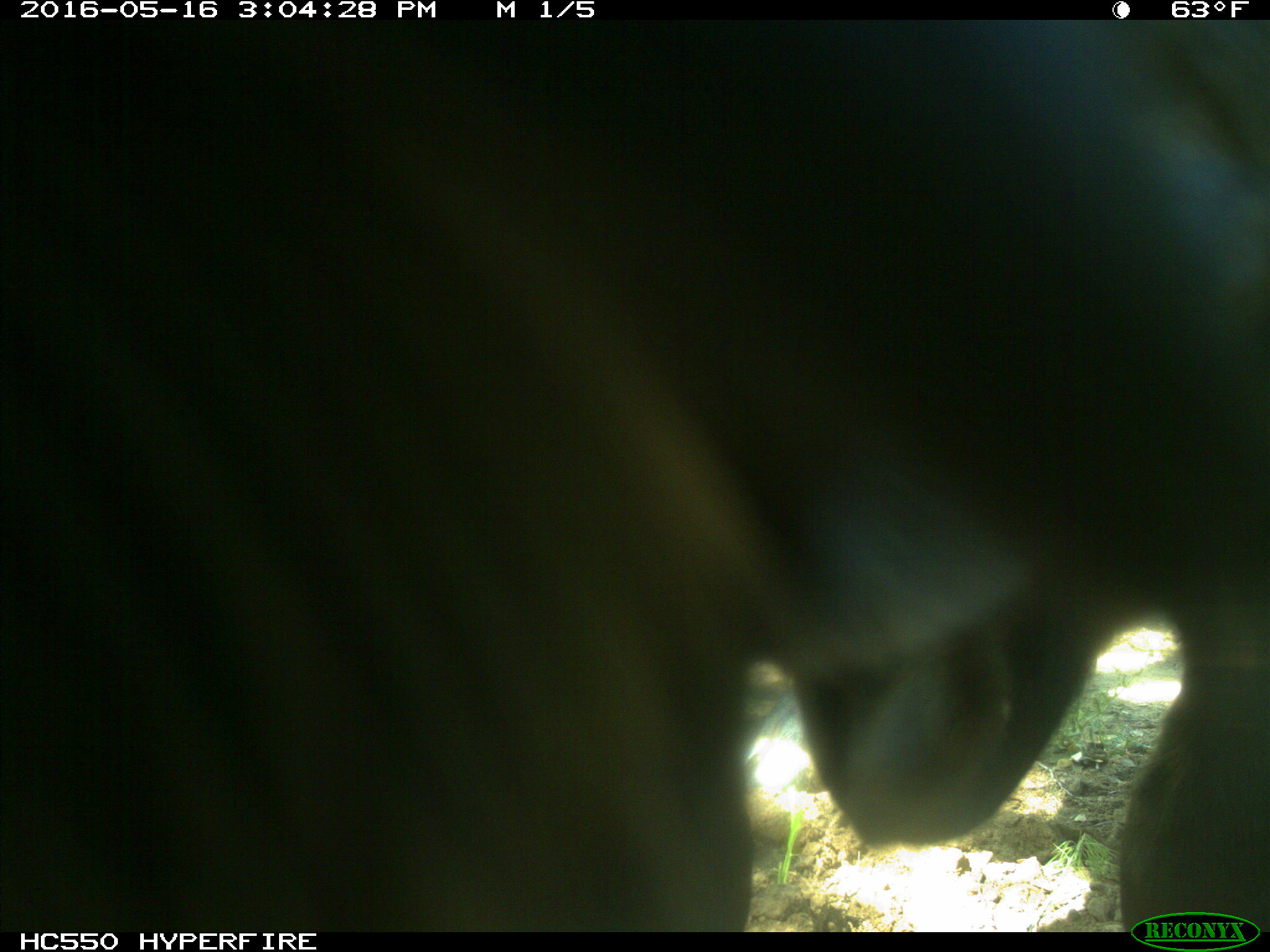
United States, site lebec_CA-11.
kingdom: Animalia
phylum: Chordata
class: Mammalia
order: Artiodactyla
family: Bovidae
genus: Bos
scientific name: Bos taurus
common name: domestic cow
Bos taurus (domestic cow).